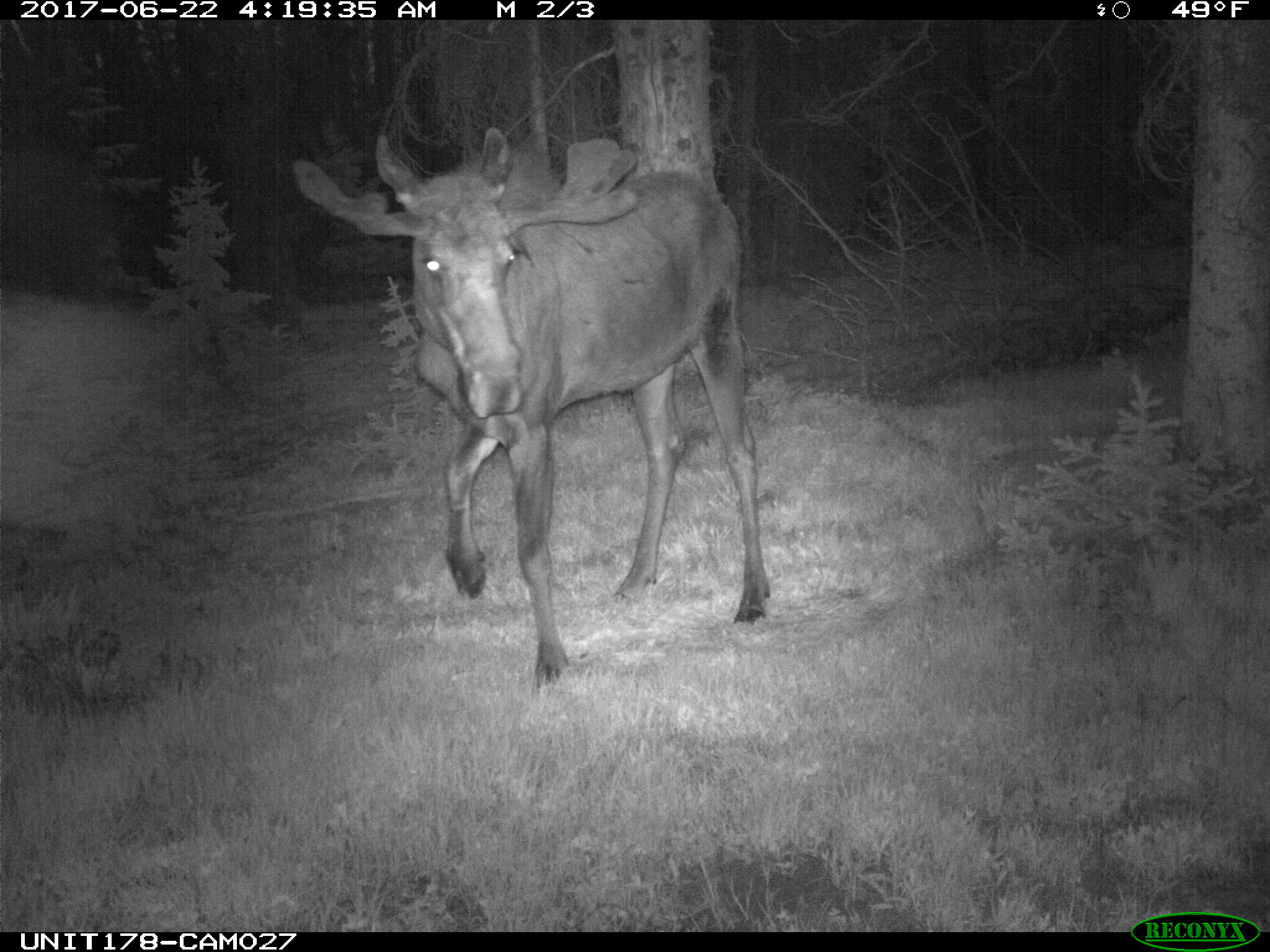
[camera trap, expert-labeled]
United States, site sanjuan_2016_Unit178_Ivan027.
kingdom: Animalia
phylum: Chordata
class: Mammalia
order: Artiodactyla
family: Cervidae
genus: Alces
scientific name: Alces alces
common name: moose